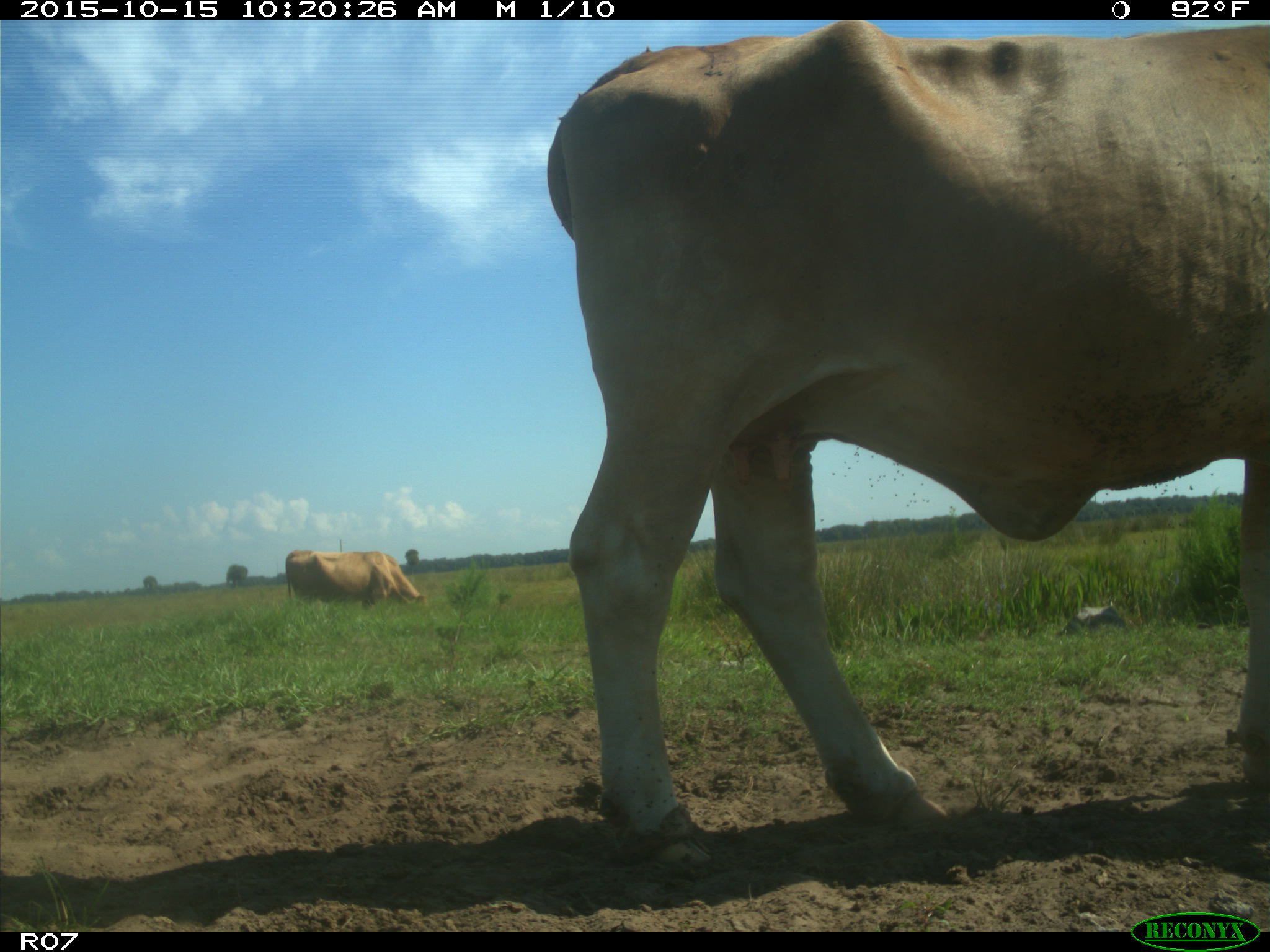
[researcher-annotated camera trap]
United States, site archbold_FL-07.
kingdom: Animalia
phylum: Chordata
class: Mammalia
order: Artiodactyla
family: Bovidae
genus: Bos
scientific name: Bos taurus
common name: domestic cow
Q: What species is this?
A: Bos taurus (domestic cow).